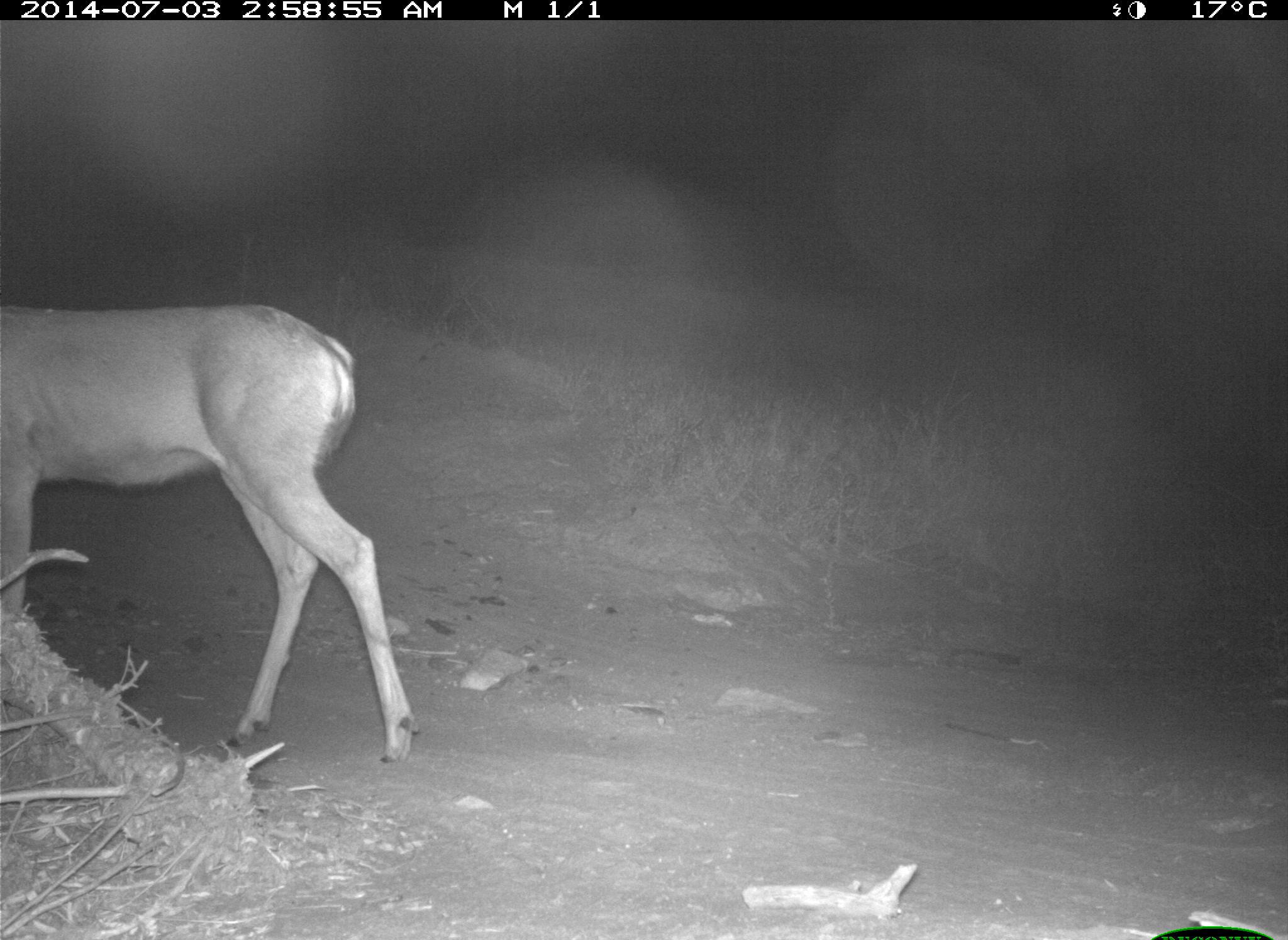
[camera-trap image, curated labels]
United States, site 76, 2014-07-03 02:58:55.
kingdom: Animalia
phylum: Chordata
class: Mammalia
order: Artiodactyla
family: Cervidae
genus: Odocoileus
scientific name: Odocoileus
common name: deer